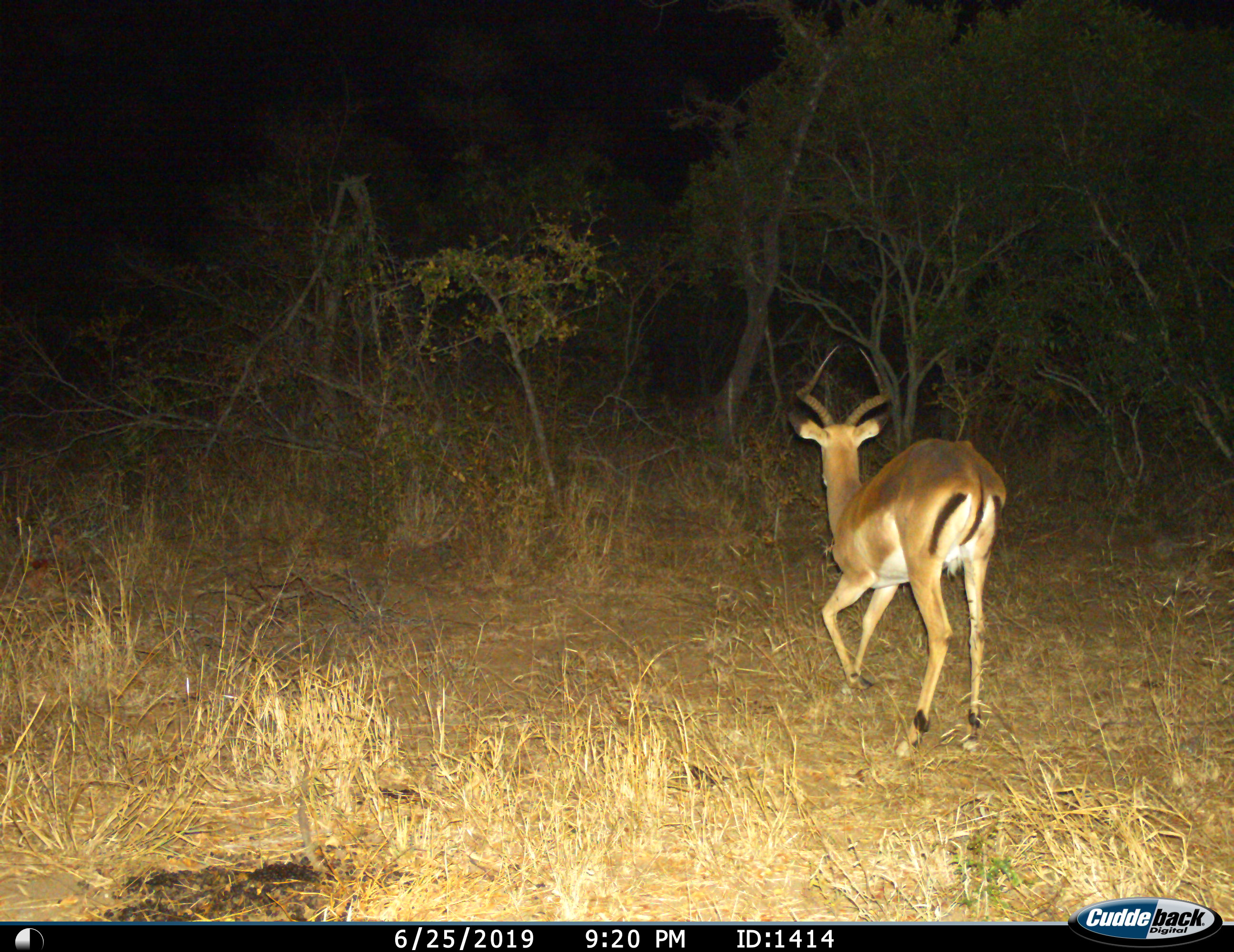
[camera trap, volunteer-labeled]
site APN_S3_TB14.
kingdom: Animalia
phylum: Chordata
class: Mammalia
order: Artiodactyla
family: Bovidae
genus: Aepyceros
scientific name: Aepyceros melampus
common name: impala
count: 1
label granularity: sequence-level